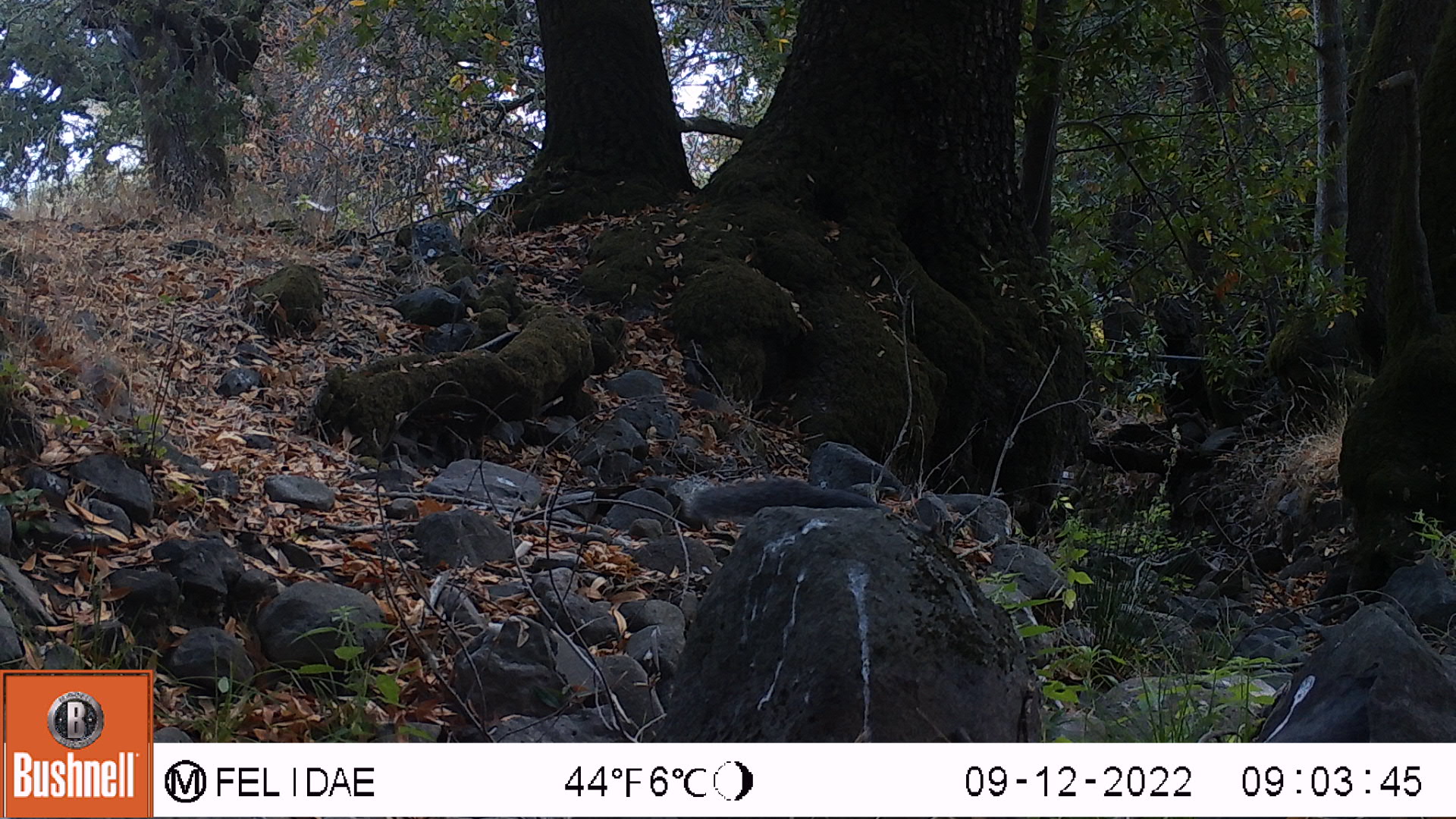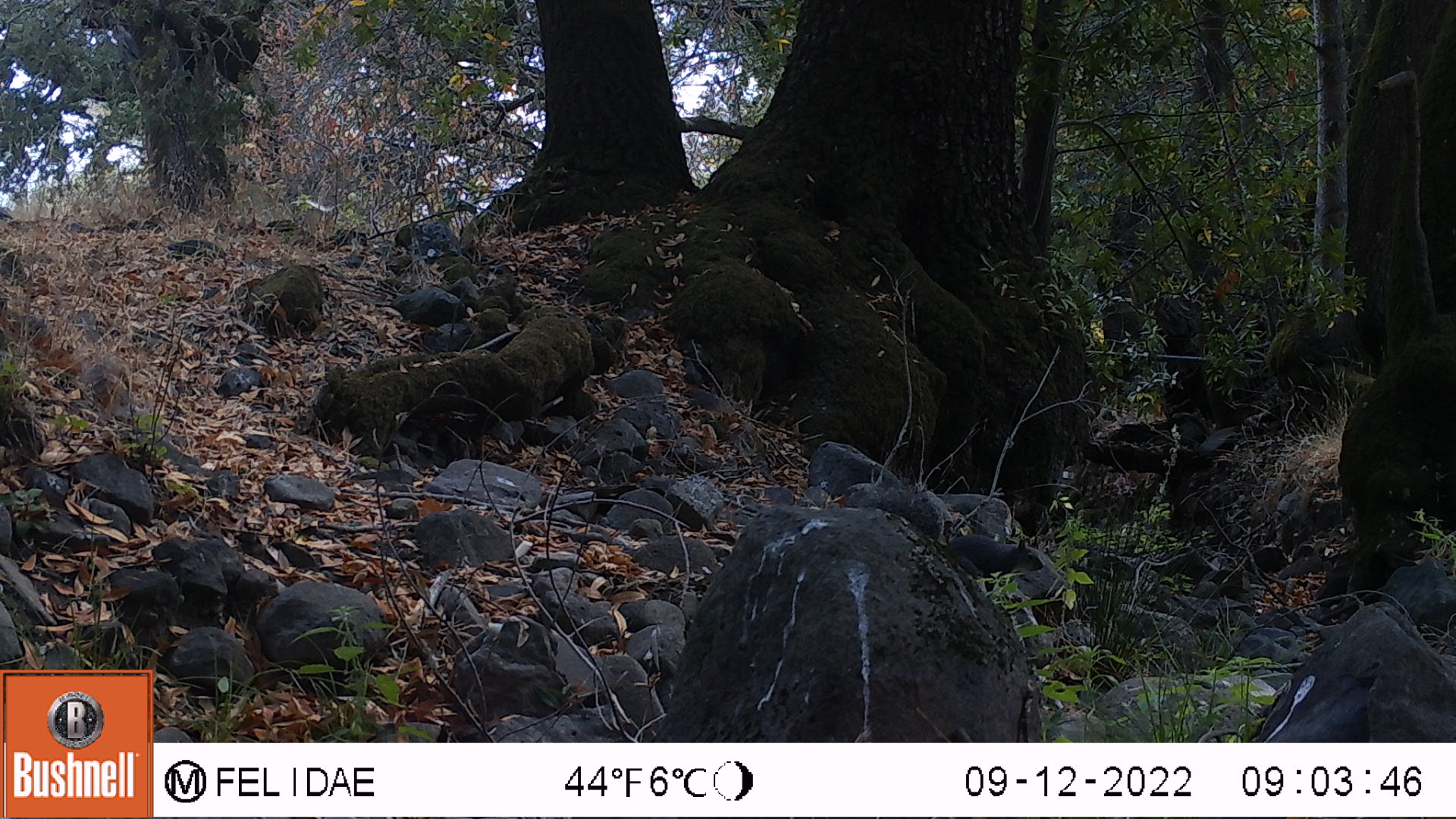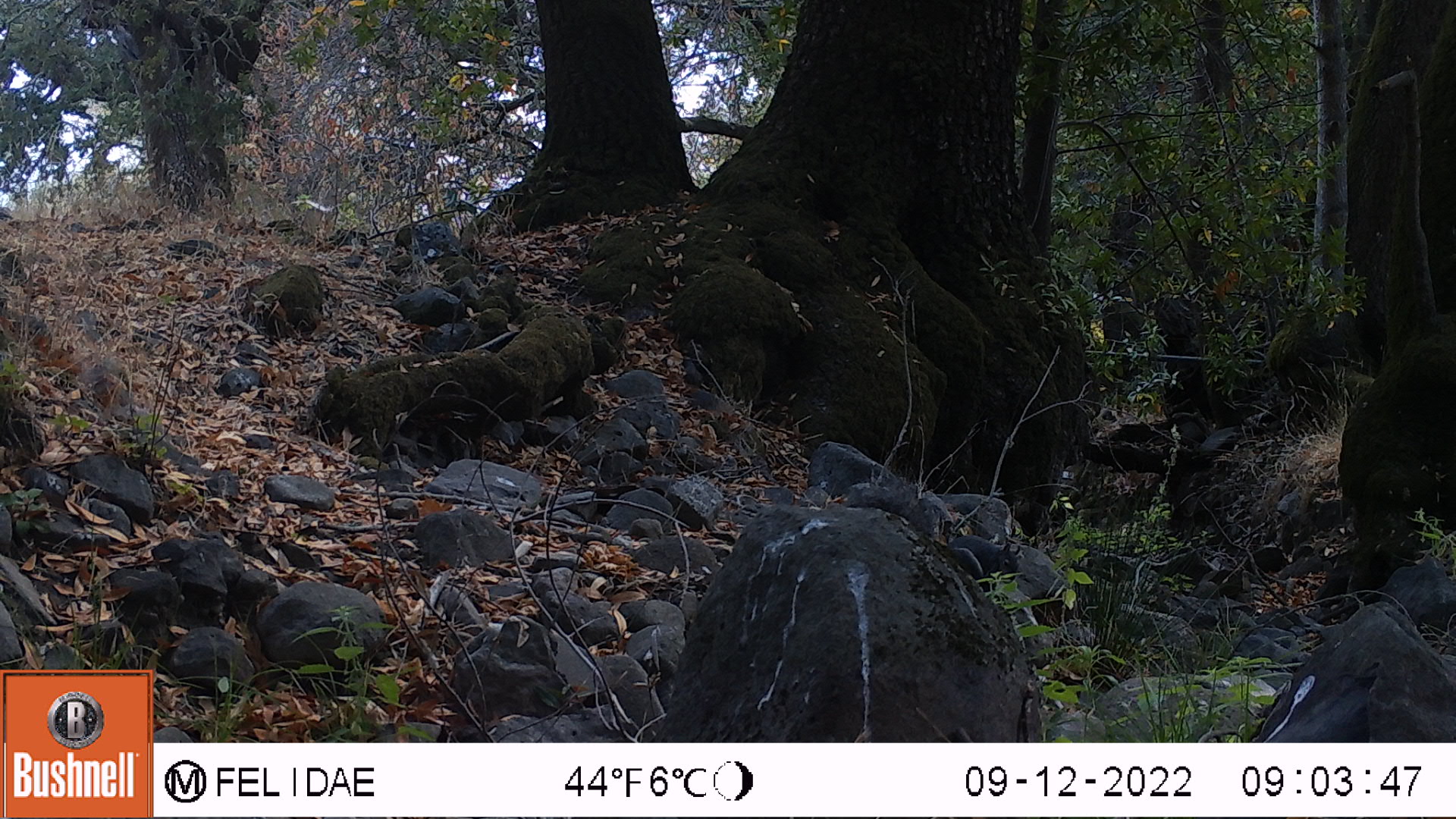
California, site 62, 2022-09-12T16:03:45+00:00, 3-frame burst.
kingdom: Animalia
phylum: Chordata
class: Mammalia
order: Rodentia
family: Sciuridae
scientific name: Sciuridae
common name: squirrel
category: unknown squirrel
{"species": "unknown squirrel (squirrel) (Sciuridae)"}